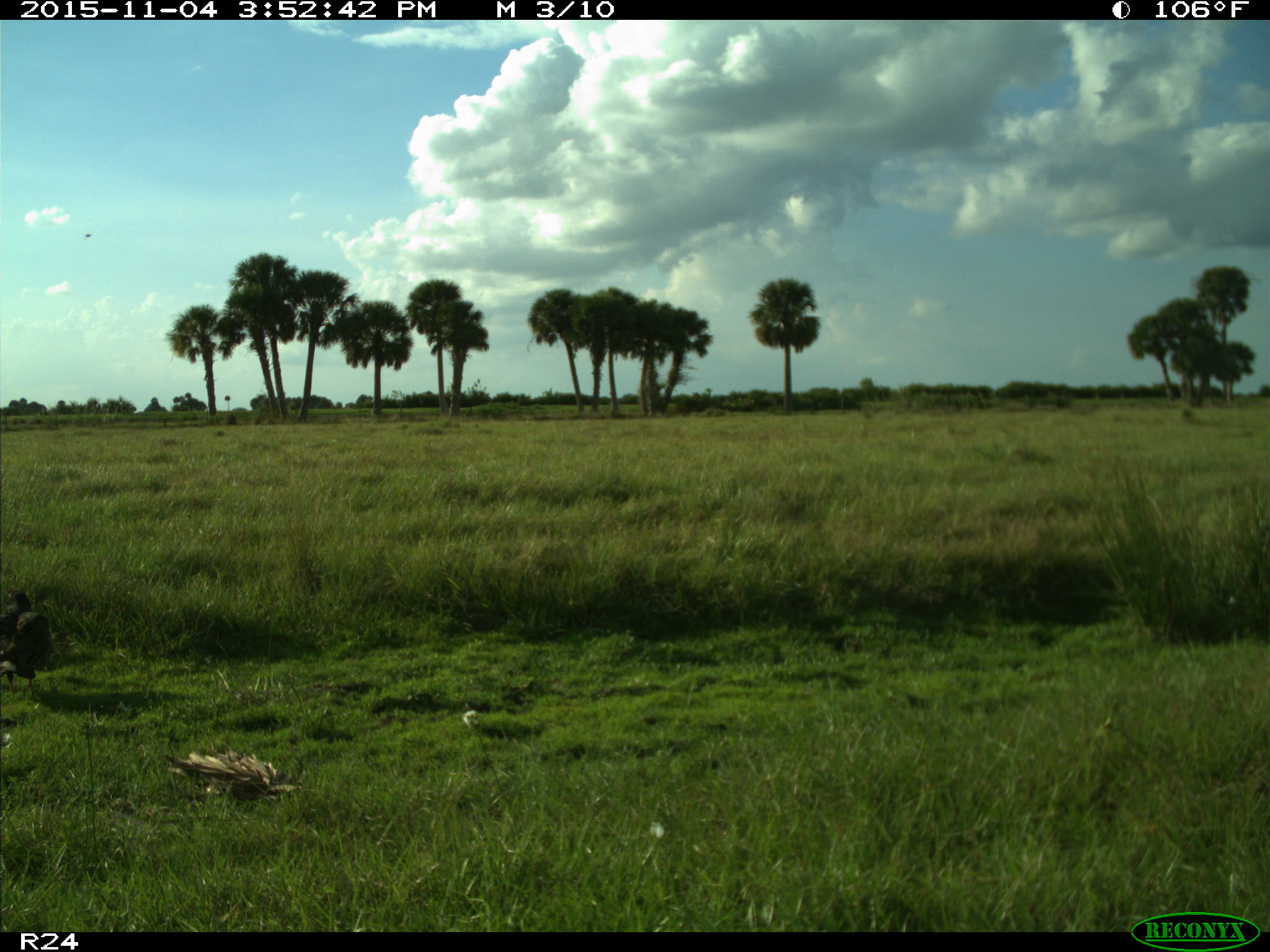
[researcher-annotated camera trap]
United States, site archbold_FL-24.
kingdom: Animalia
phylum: Chordata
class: Aves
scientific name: Aves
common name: birds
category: unidentified bird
Unidentified bird (birds) (Aves).